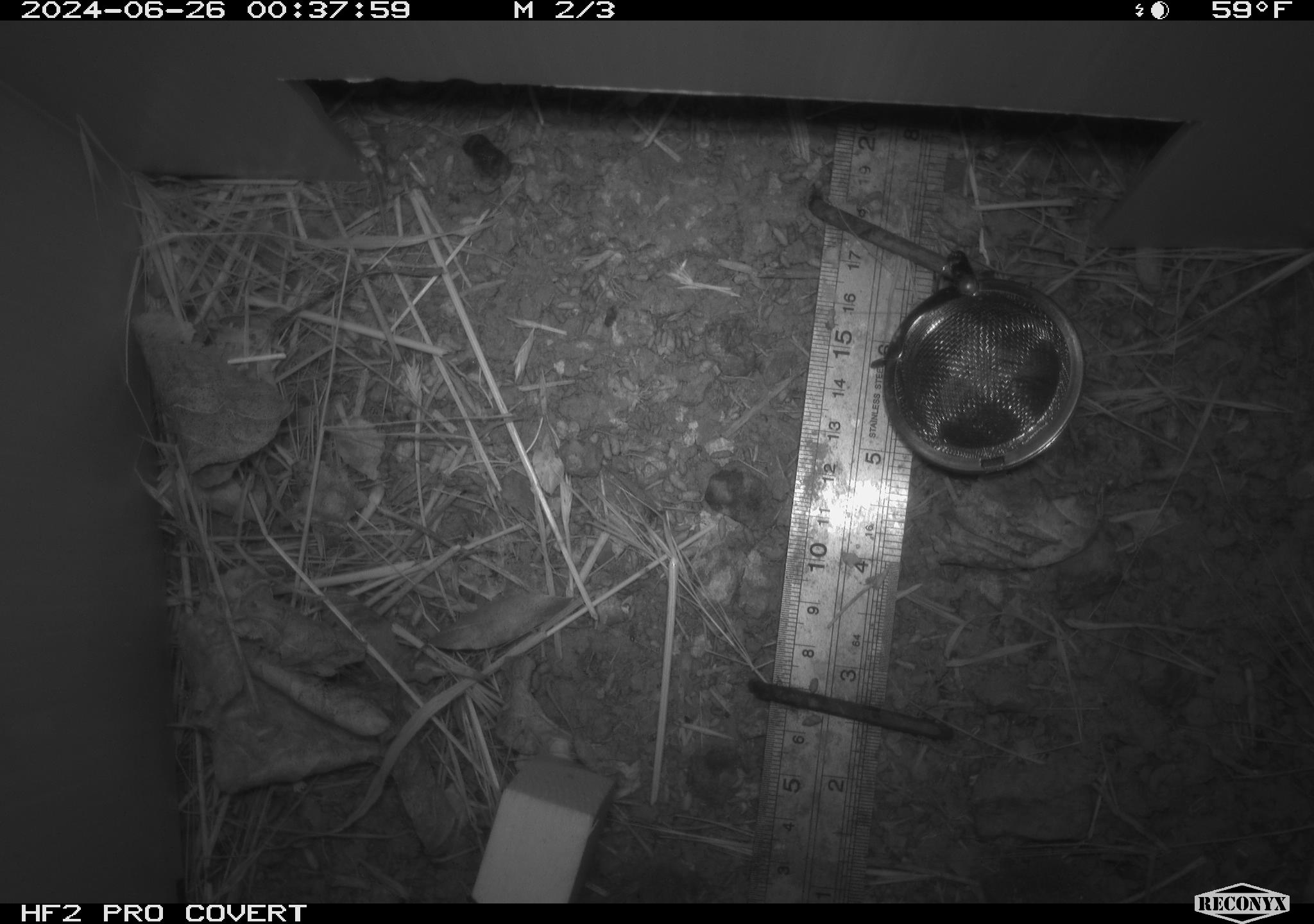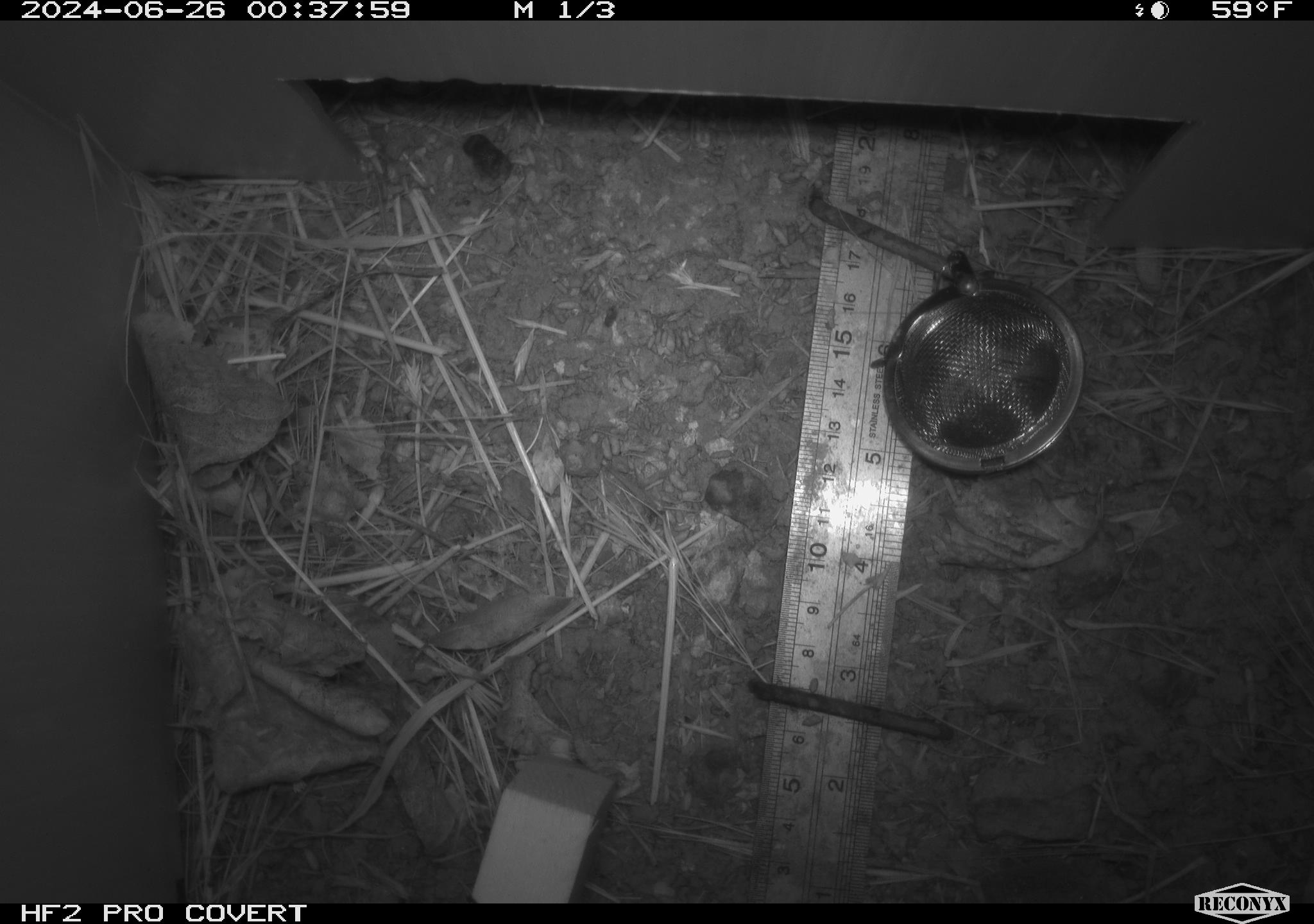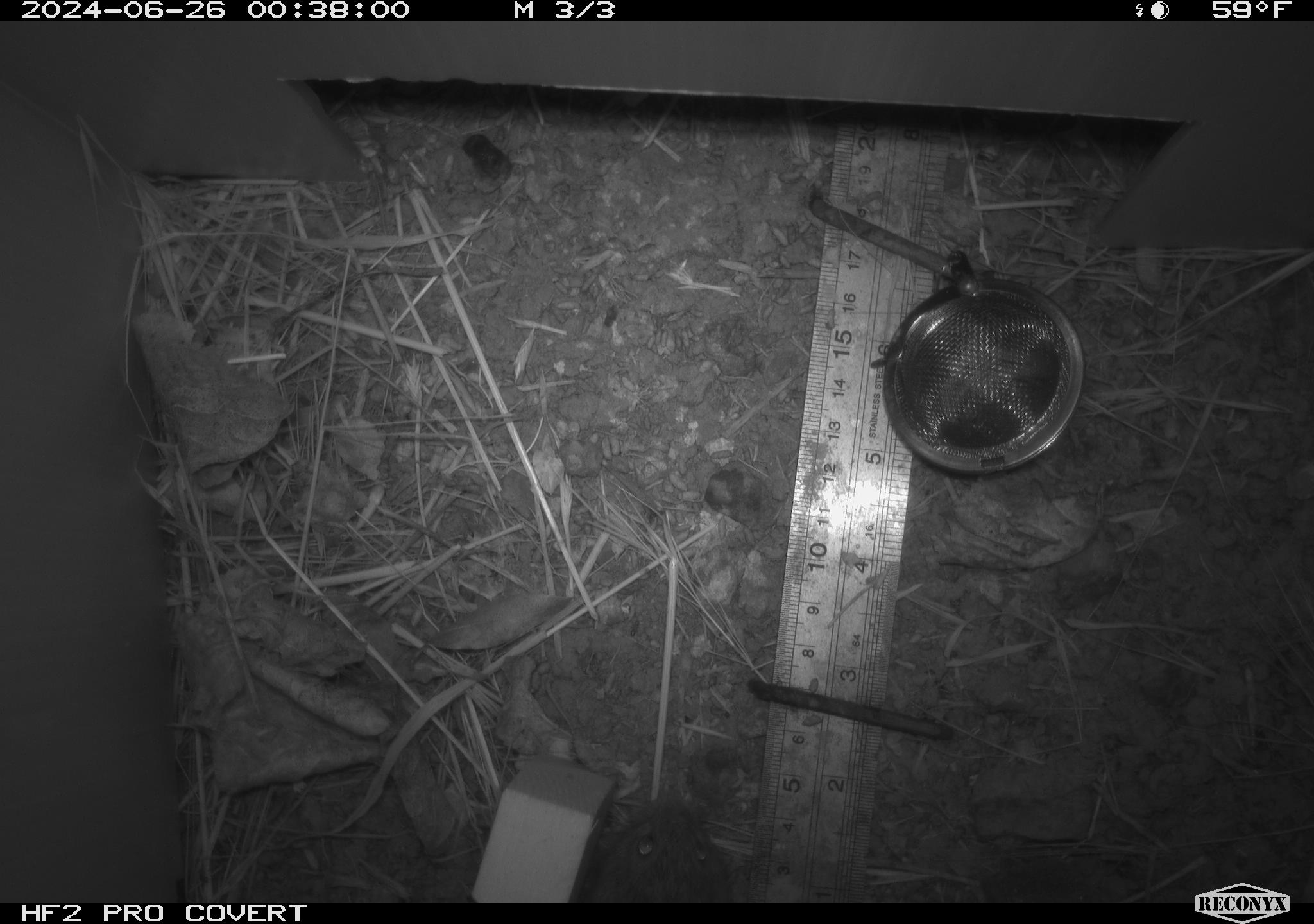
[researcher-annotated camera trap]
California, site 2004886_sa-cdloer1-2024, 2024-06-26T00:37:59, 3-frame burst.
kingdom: Animalia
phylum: Chordata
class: Mammalia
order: Rodentia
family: Cricetidae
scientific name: Arvicolinae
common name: voles, lemmings, and muskrats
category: arvicolinae subfamily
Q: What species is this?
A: Arvicolinae subfamily (voles, lemmings, and muskrats) (Arvicolinae).